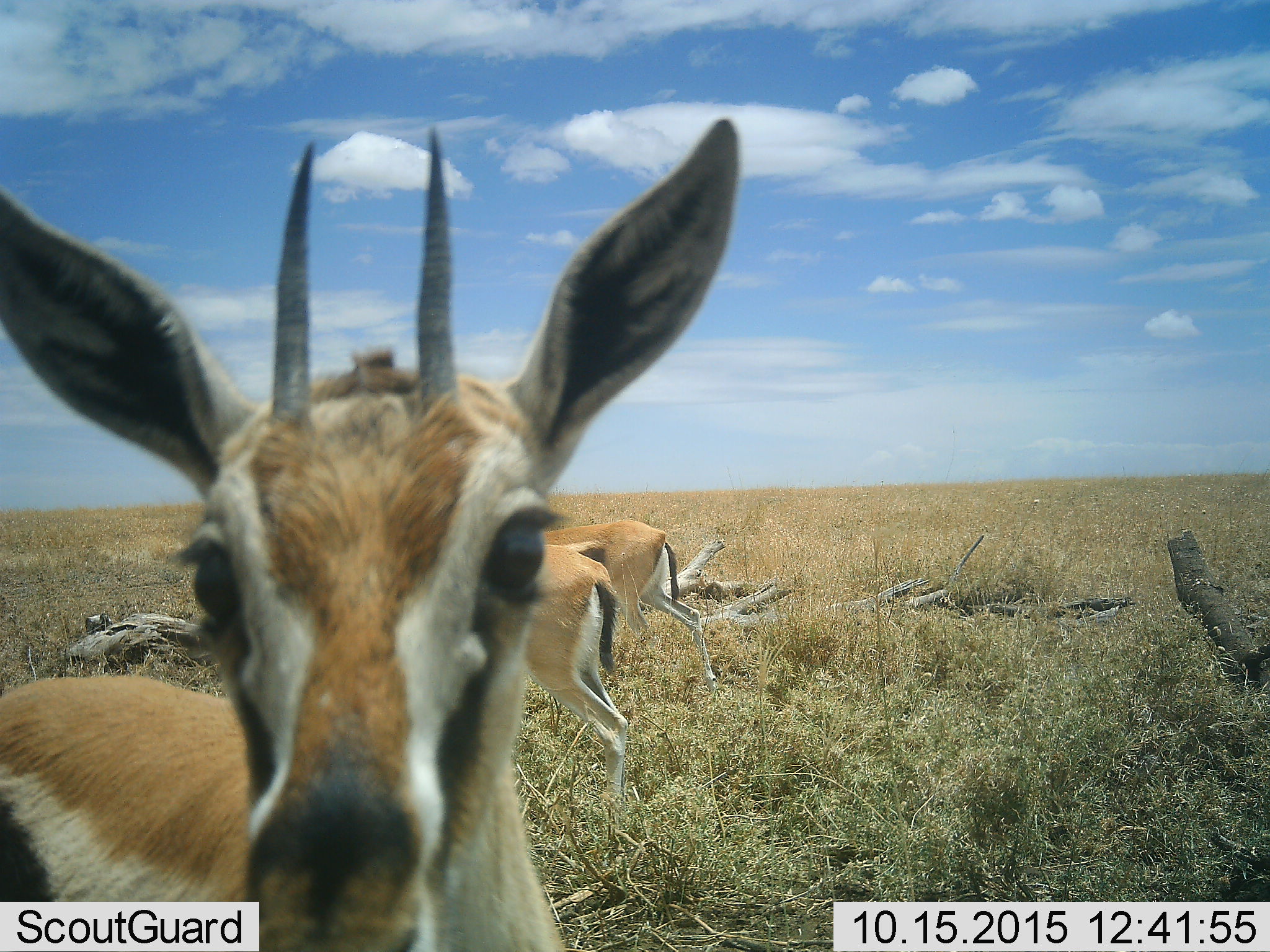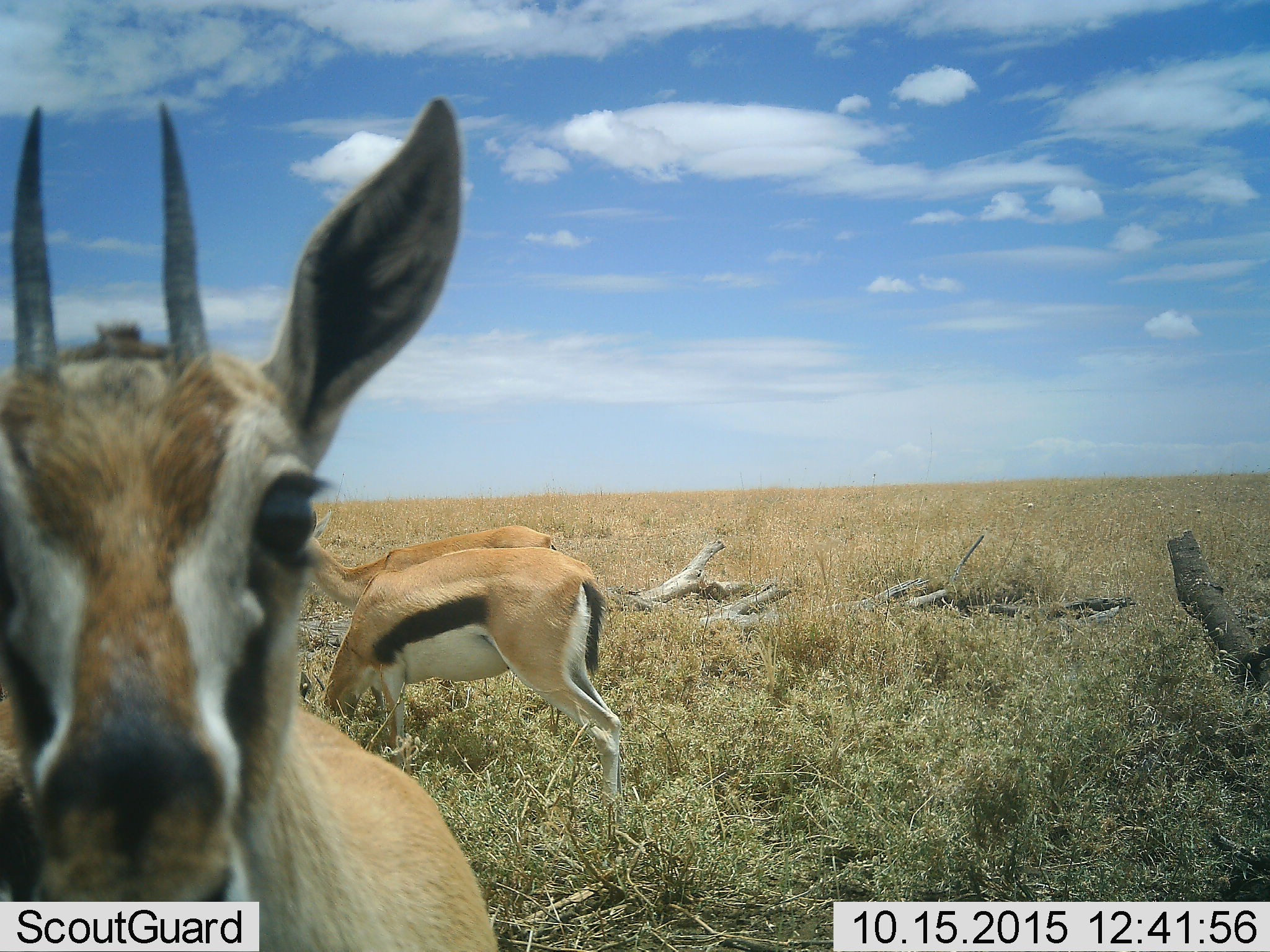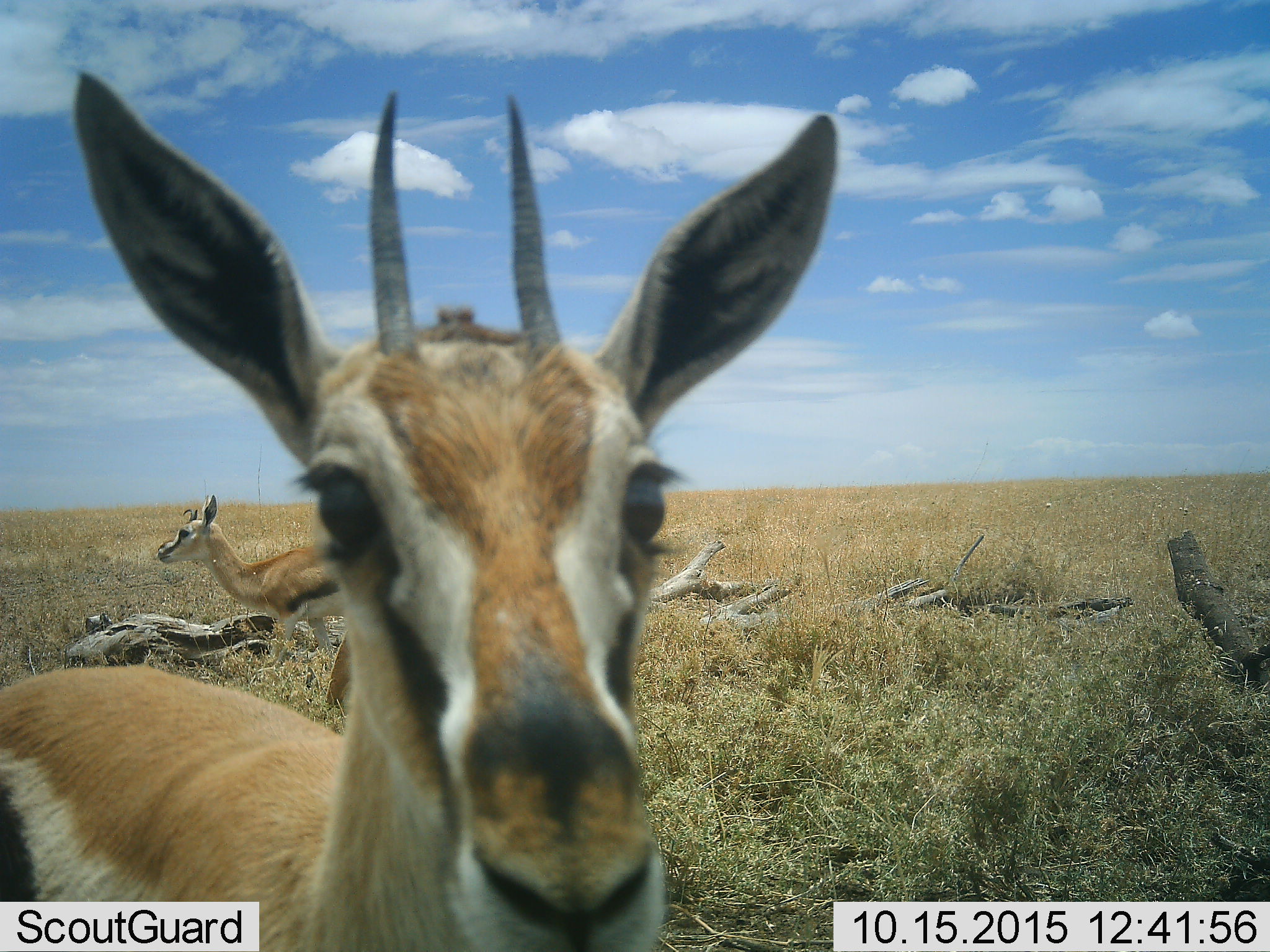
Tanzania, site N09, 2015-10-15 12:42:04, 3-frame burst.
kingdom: Animalia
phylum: Chordata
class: Mammalia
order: Artiodactyla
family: Bovidae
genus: Eudorcas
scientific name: Eudorcas thomsonii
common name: thomson's gazelle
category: gazellethomsons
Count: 3.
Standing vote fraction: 88%.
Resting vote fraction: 0%.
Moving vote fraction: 25%.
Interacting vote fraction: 12%.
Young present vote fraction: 0%.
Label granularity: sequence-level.